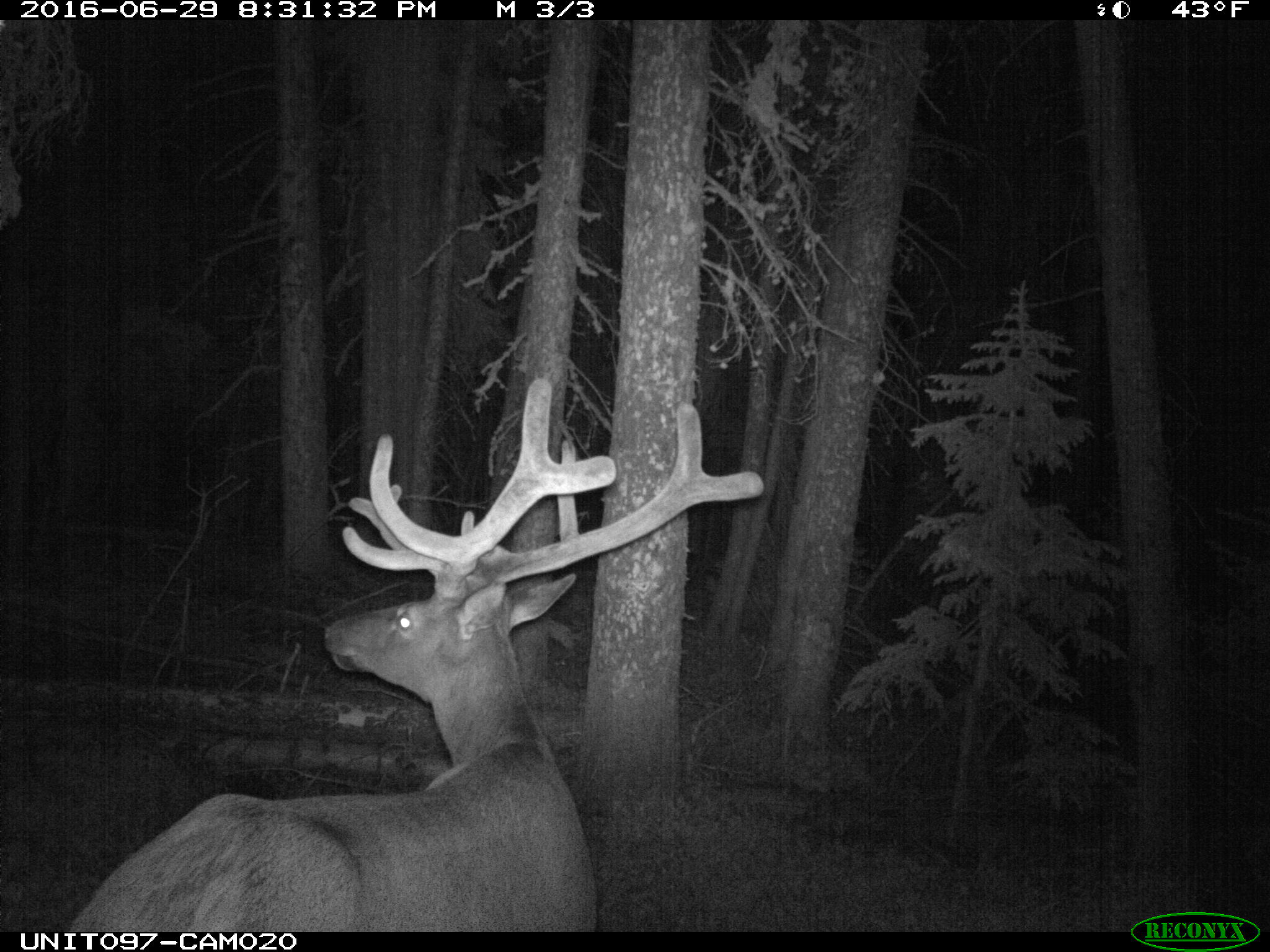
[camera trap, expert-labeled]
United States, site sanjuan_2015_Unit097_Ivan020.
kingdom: Animalia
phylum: Chordata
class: Mammalia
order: Artiodactyla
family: Cervidae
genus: Cervus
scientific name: Cervus elaphus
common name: red deer